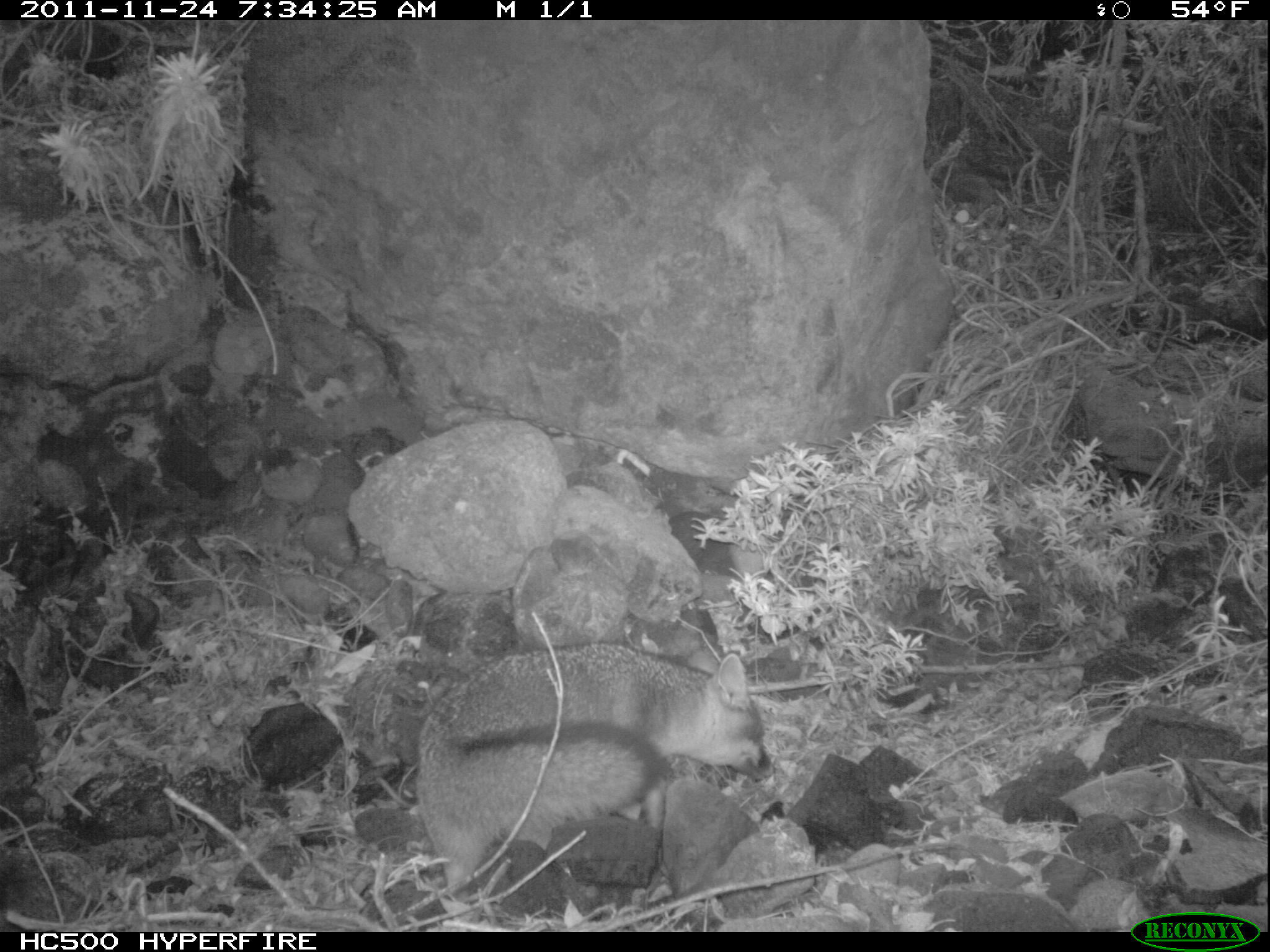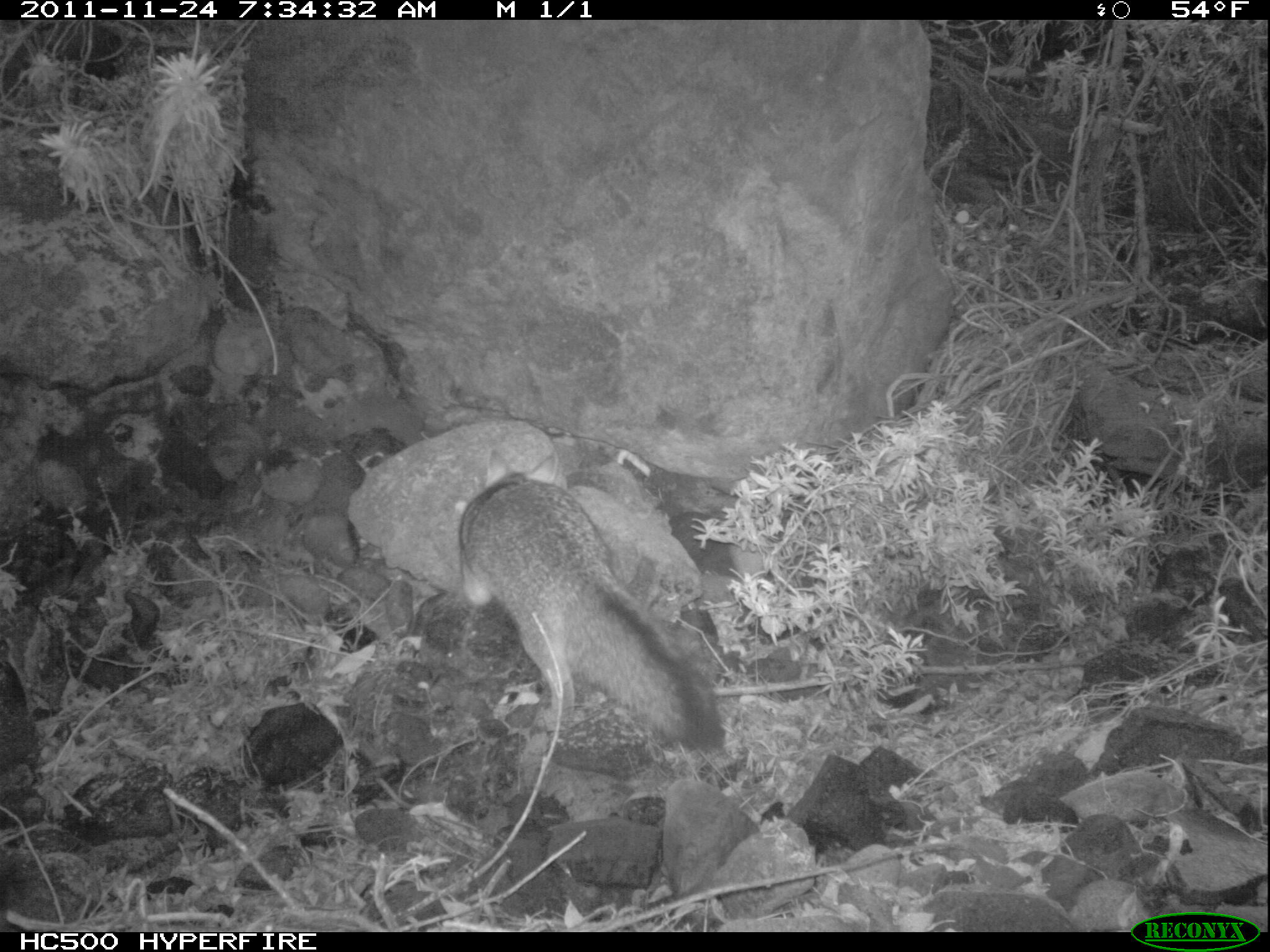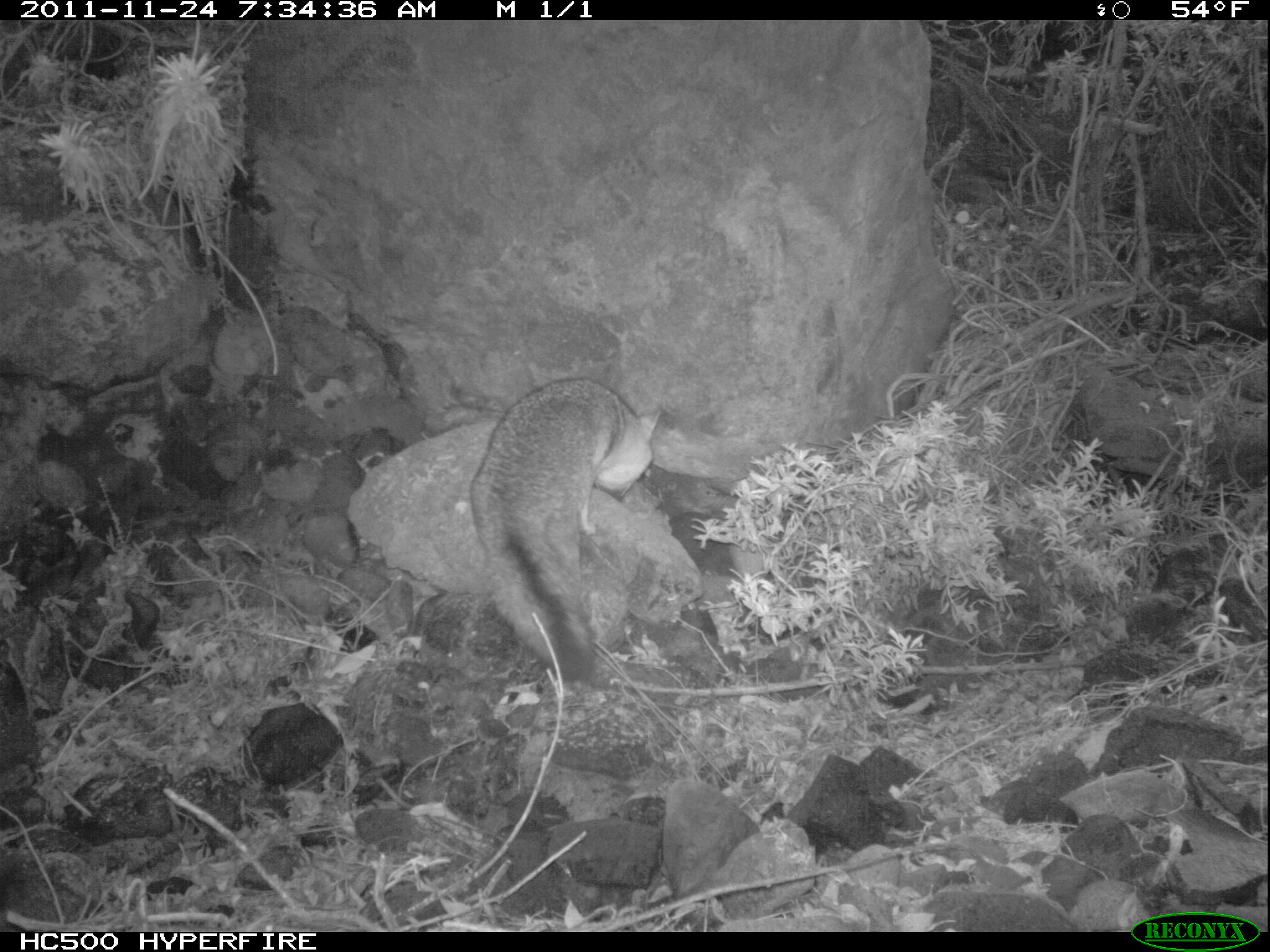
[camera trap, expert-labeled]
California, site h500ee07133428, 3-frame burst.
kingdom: Animalia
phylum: Chordata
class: Mammalia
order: Carnivora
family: Canidae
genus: Urocyon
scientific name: Urocyon littoralis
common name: island fox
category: fox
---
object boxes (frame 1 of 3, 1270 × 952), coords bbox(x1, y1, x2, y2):
fox: bbox(415, 638, 777, 897)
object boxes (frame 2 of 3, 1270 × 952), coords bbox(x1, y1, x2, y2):
fox: bbox(457, 445, 726, 753)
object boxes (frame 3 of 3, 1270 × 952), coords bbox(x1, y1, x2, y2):
fox: bbox(468, 376, 661, 681)